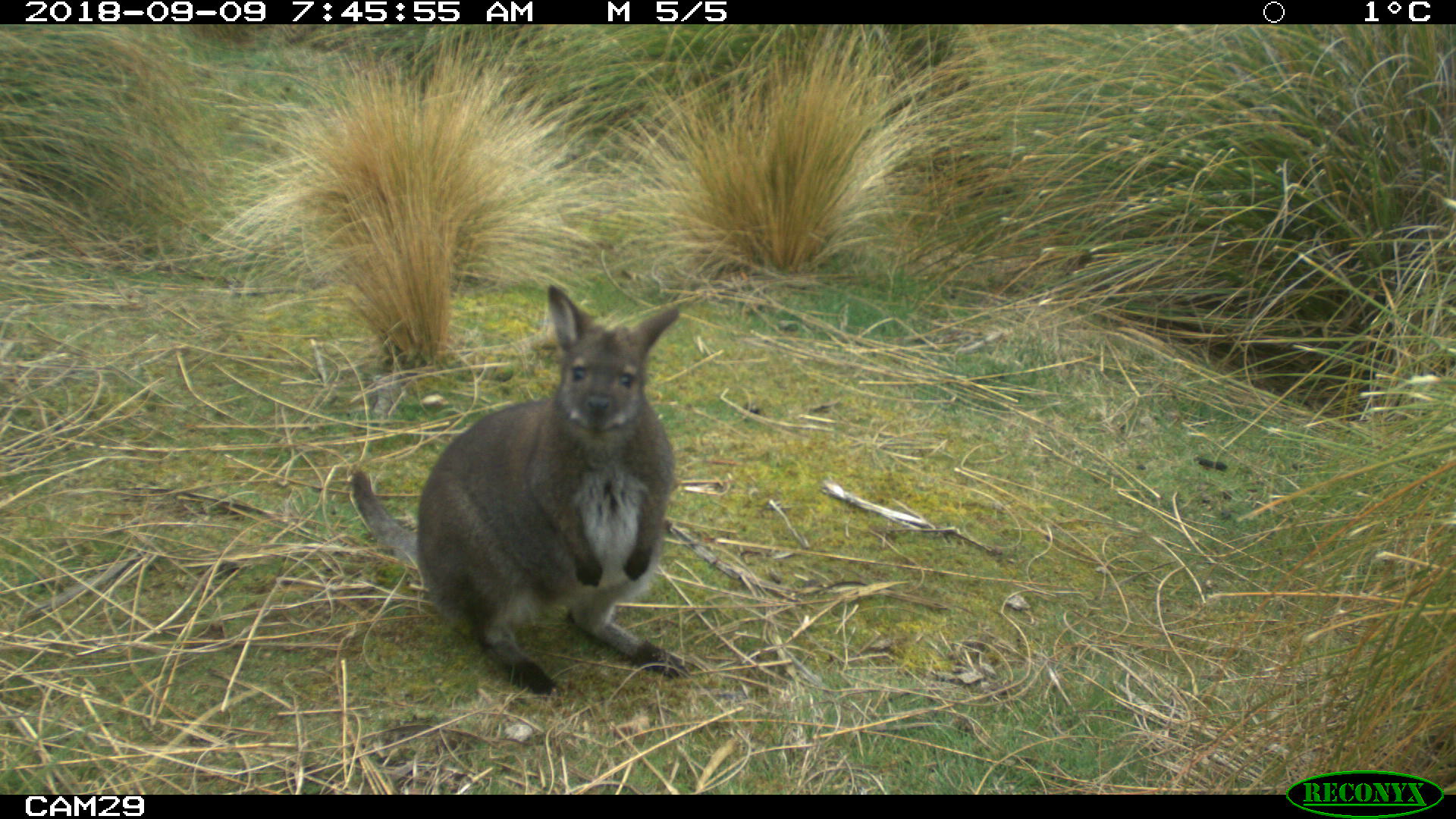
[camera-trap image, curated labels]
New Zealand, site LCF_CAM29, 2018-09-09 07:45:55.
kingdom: Animalia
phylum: Chordata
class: Mammalia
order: Diprotodontia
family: Macropodidae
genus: Notamacropus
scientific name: Notamacropus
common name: wallaby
Wallaby (Notamacropus).